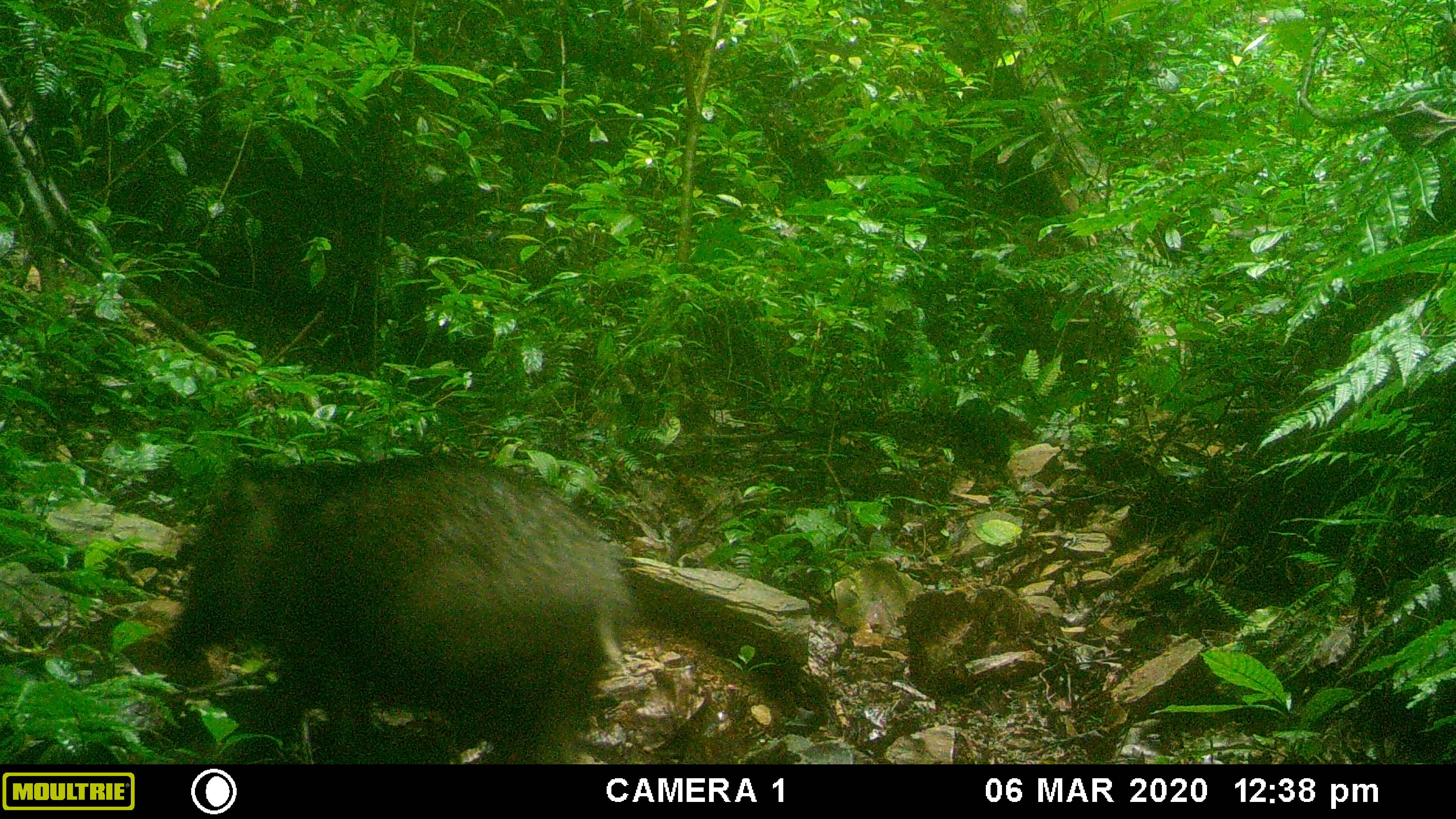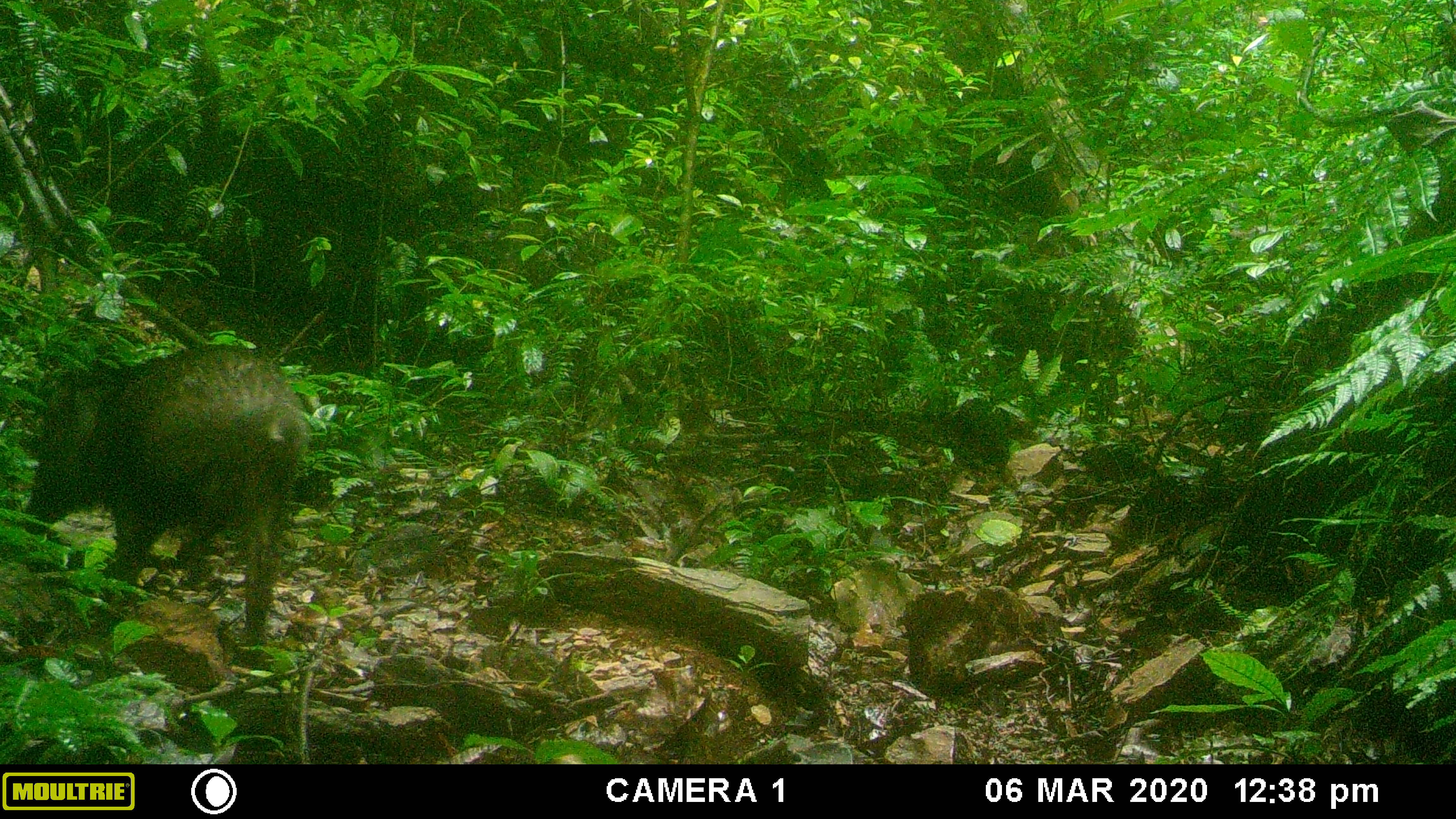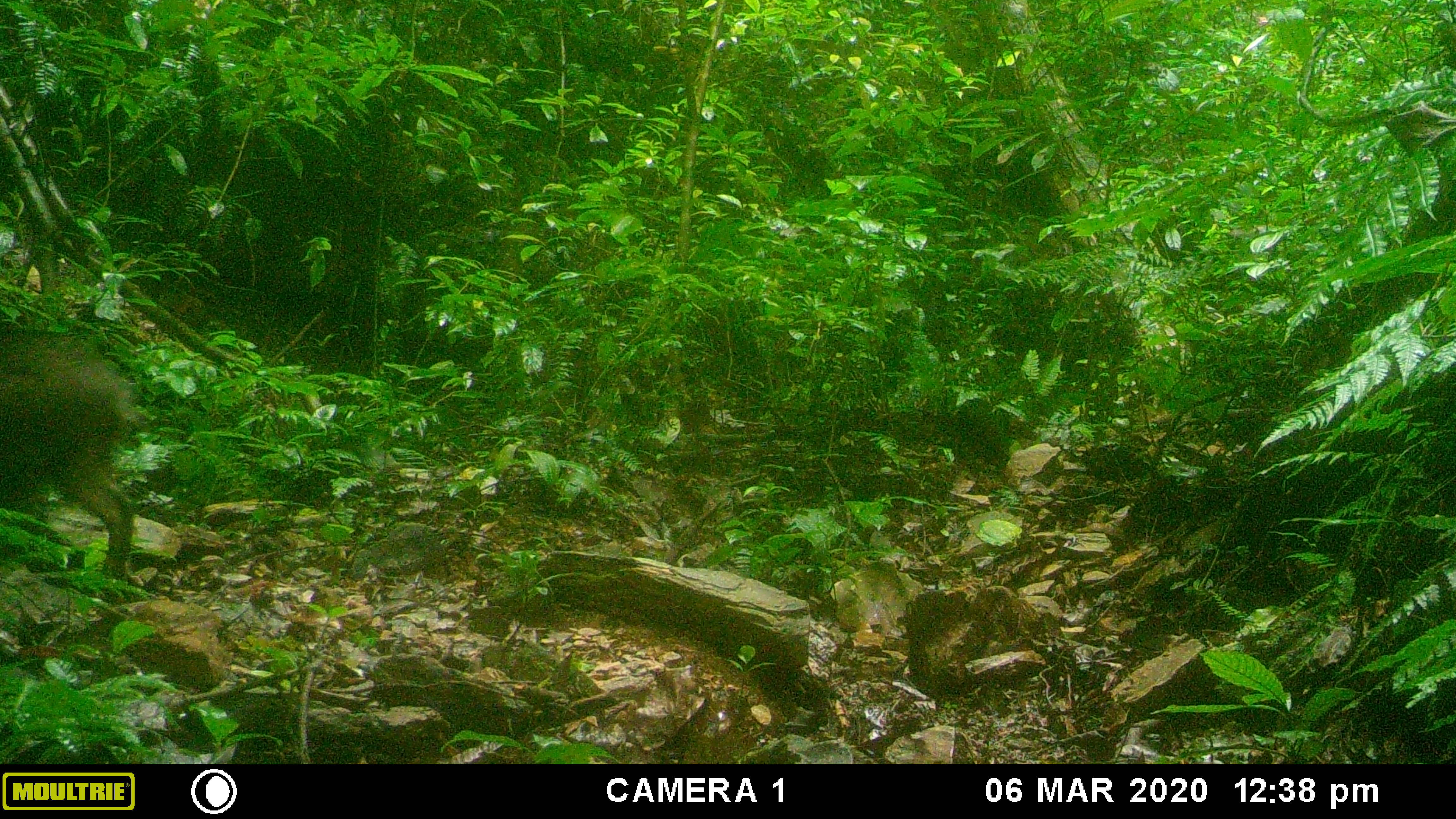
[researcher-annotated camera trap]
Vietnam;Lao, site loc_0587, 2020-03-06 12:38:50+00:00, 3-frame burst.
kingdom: Animalia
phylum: Chordata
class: Mammalia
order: Artiodactyla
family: Suidae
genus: Sus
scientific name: Sus scrofa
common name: eurasian wild pig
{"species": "eurasian wild pig (Sus scrofa)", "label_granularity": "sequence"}